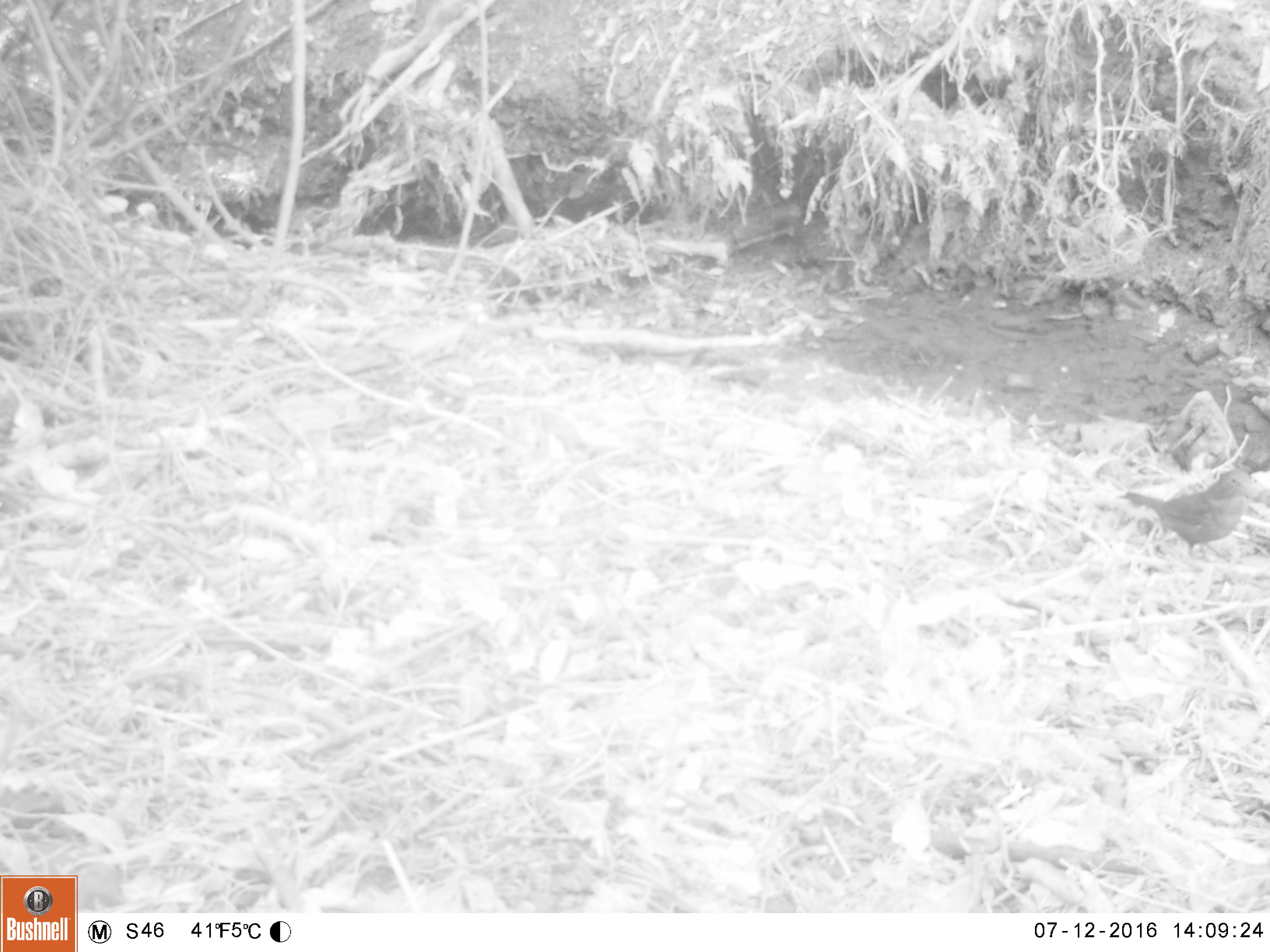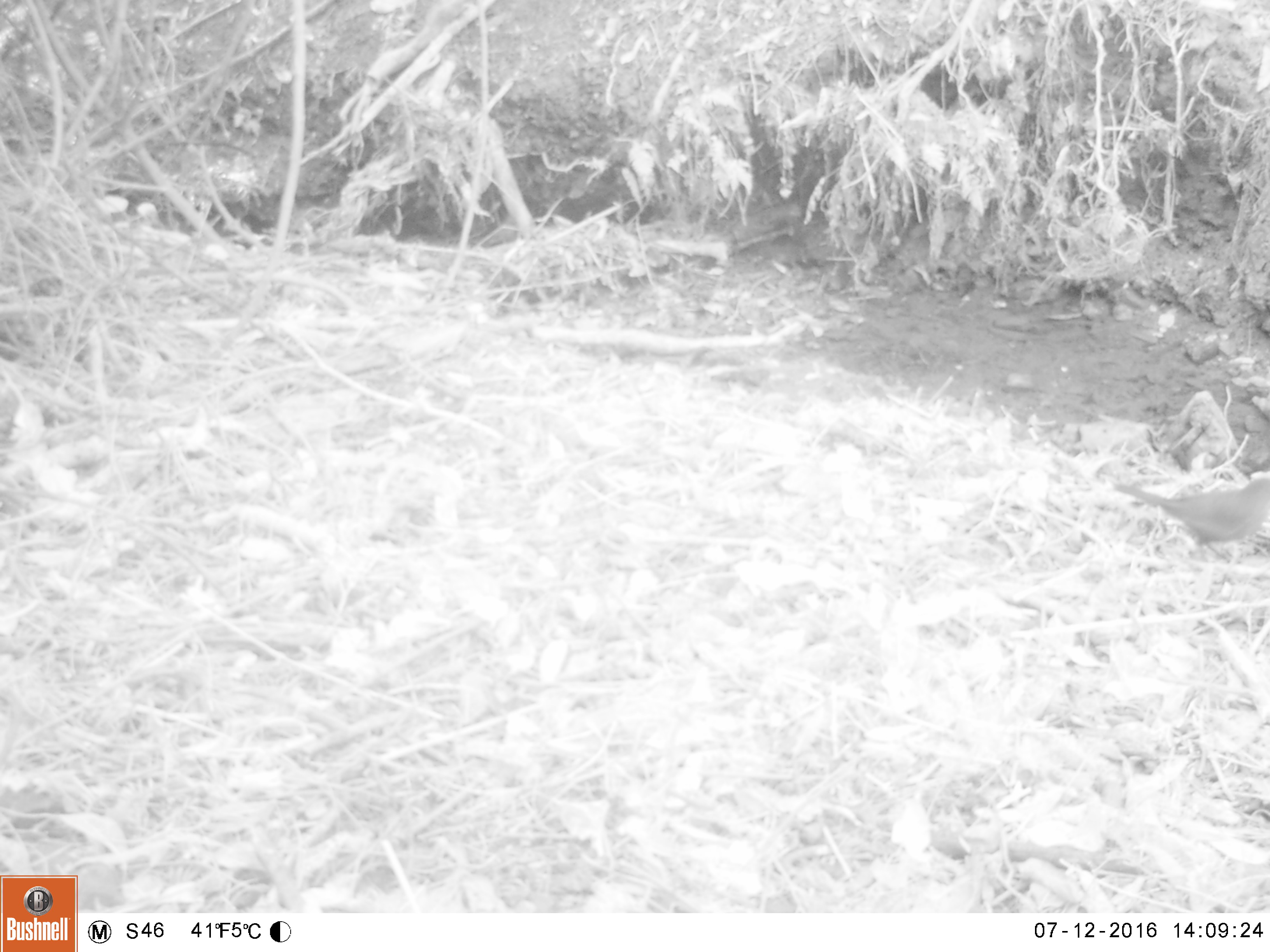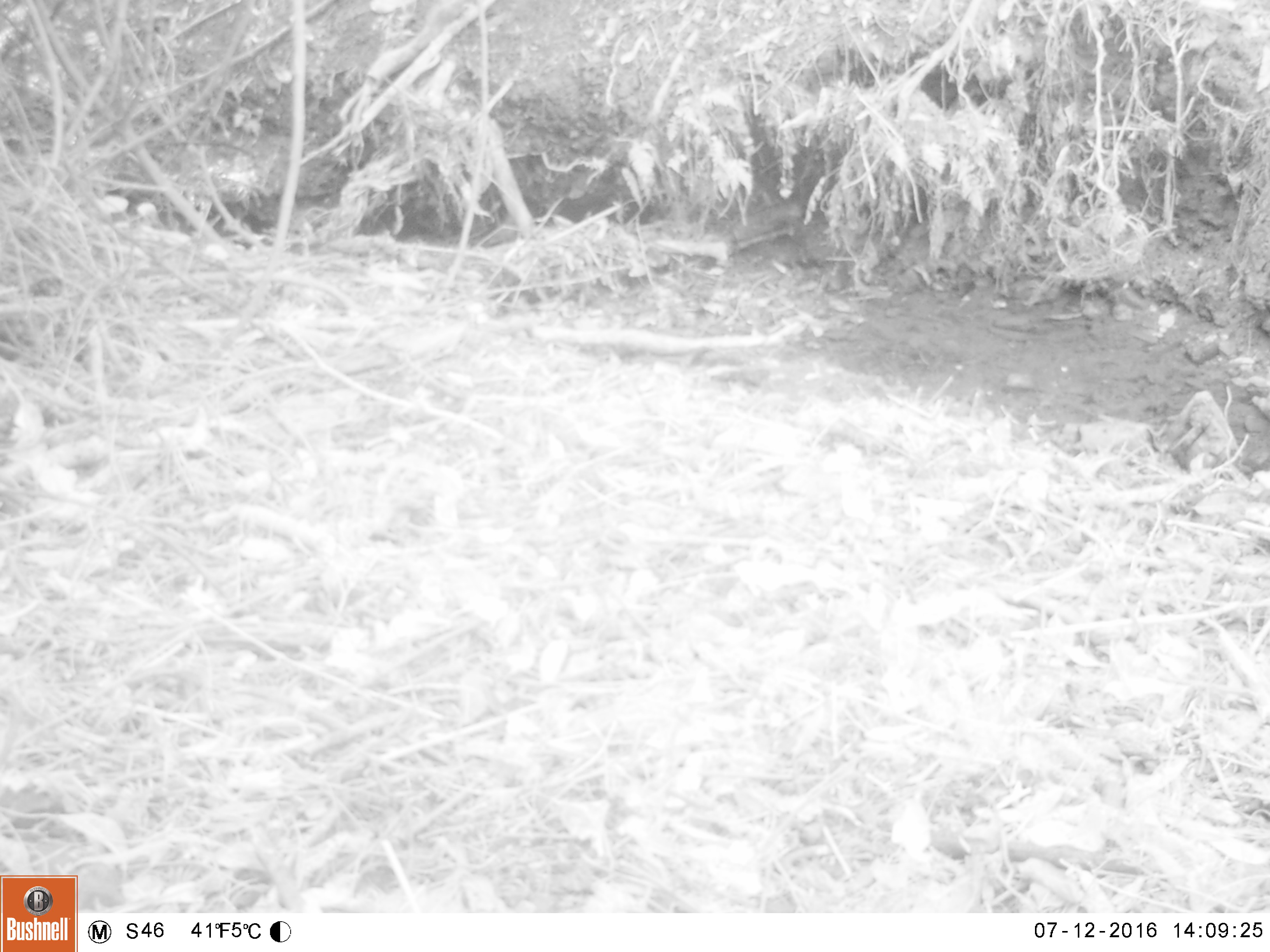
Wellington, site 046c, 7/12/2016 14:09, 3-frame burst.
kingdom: Animalia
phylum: Chordata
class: Aves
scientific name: Aves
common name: bird